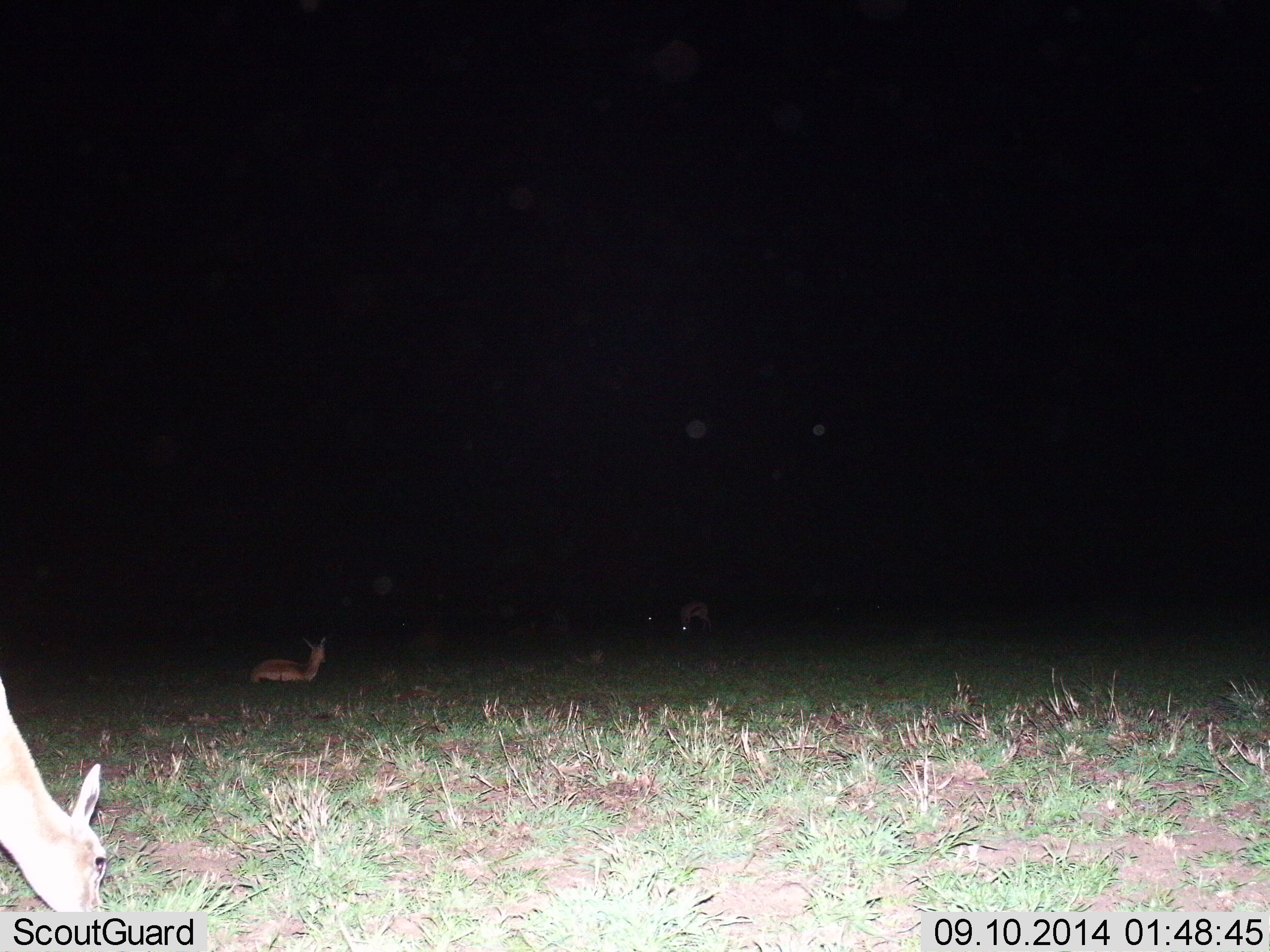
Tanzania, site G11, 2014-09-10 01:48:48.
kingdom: Animalia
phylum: Chordata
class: Mammalia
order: Artiodactyla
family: Bovidae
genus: Eudorcas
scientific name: Eudorcas thomsonii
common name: thomson's gazelle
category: gazellethomsons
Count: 3.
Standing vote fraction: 20%.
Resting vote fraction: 90%.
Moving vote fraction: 0%.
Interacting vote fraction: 0%.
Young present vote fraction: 0%.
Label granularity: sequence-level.